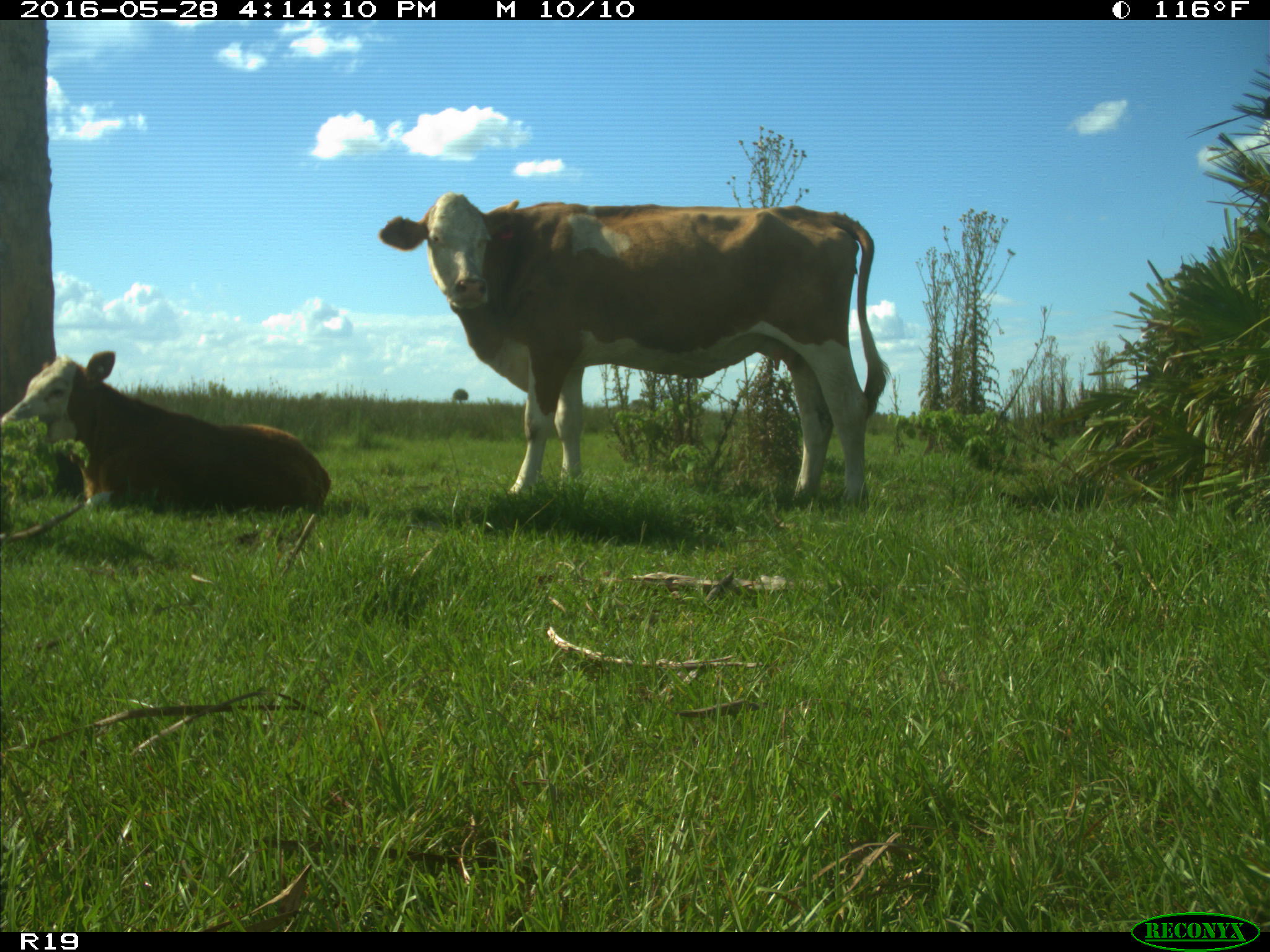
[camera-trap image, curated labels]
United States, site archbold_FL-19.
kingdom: Animalia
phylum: Chordata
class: Mammalia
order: Artiodactyla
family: Bovidae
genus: Bos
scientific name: Bos taurus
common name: domestic cow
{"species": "Bos taurus (domestic cow)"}